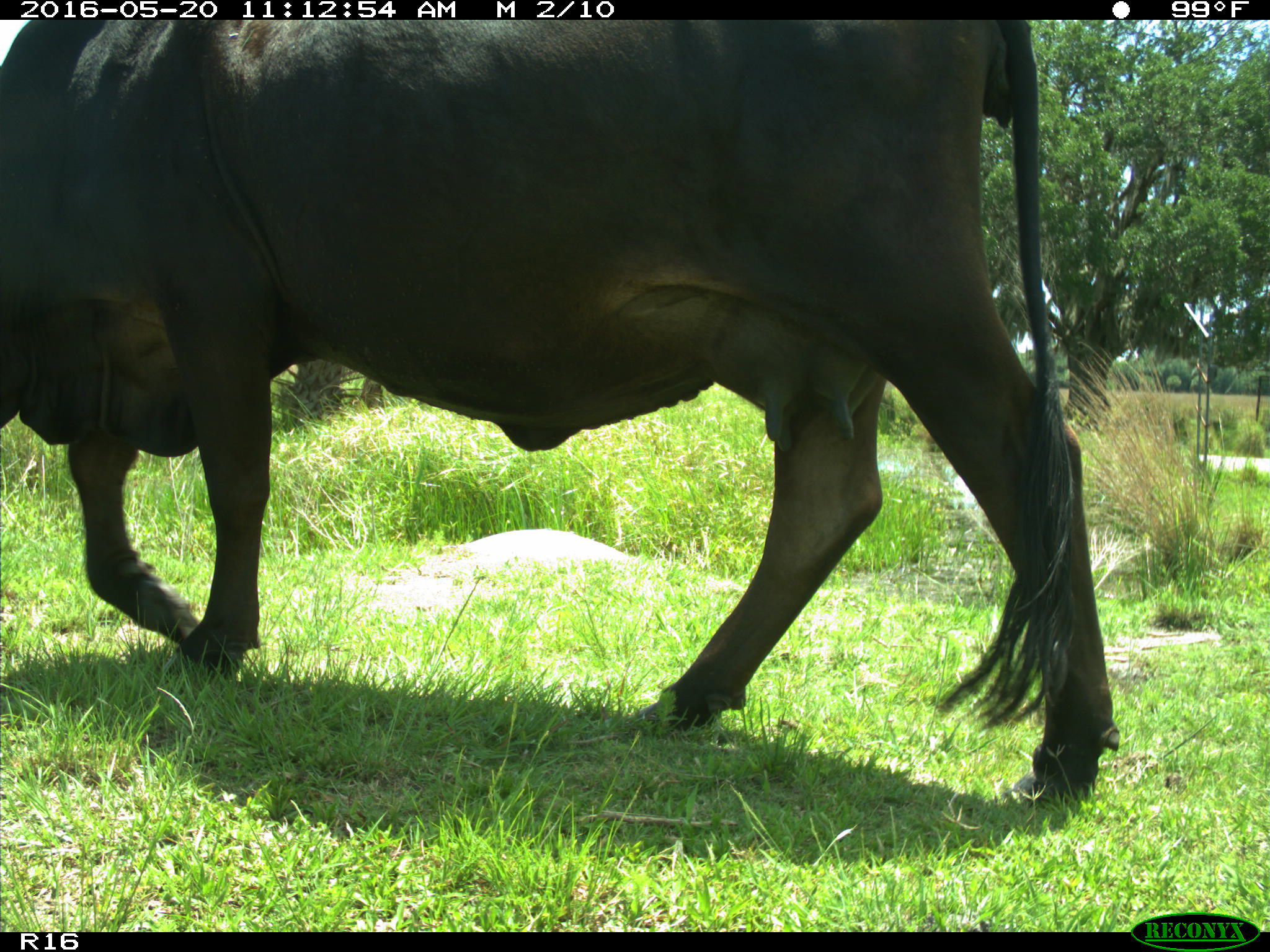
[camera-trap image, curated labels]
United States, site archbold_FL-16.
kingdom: Animalia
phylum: Chordata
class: Mammalia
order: Artiodactyla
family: Bovidae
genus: Bos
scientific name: Bos taurus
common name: domestic cow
Bos taurus (domestic cow).